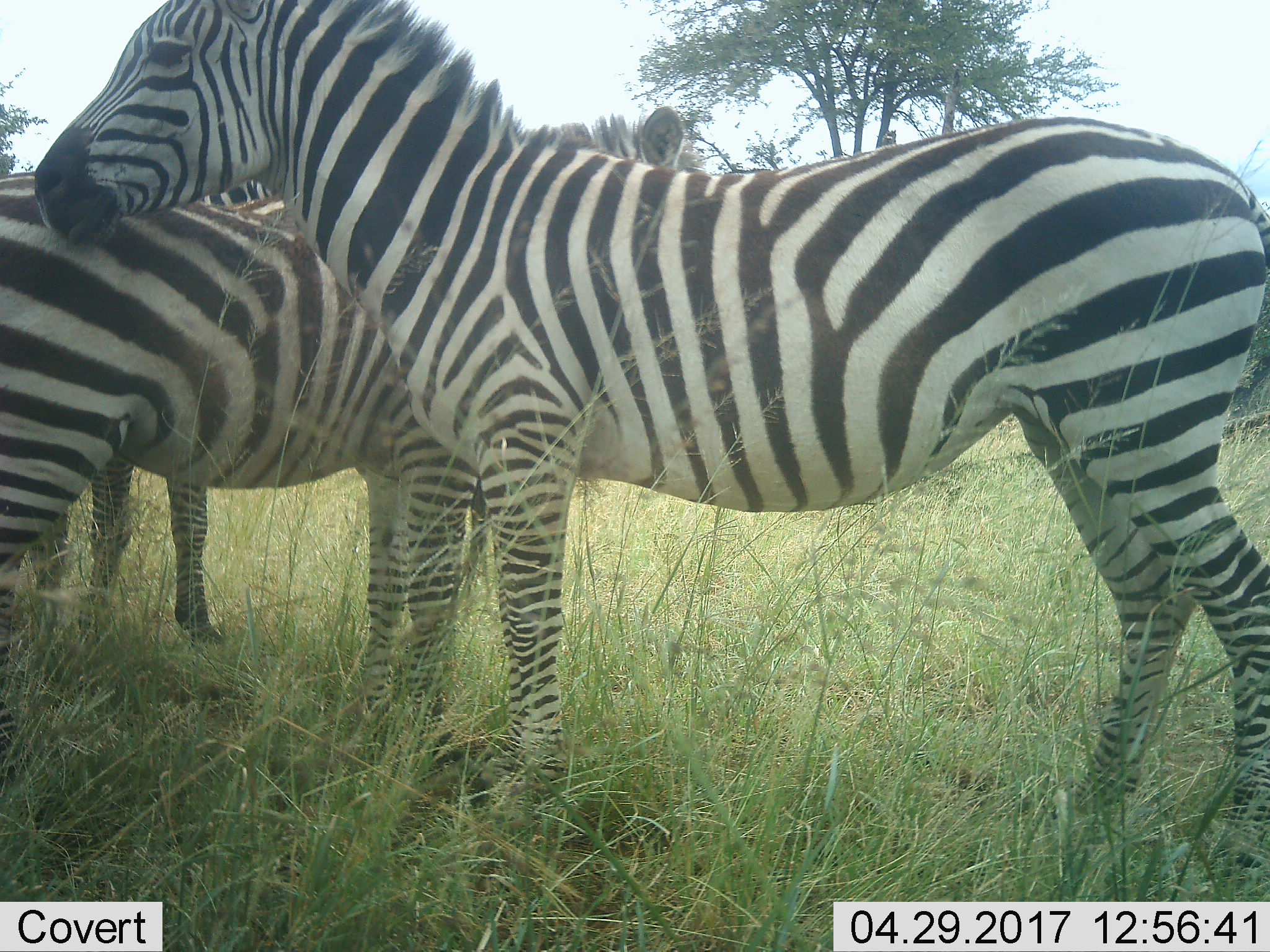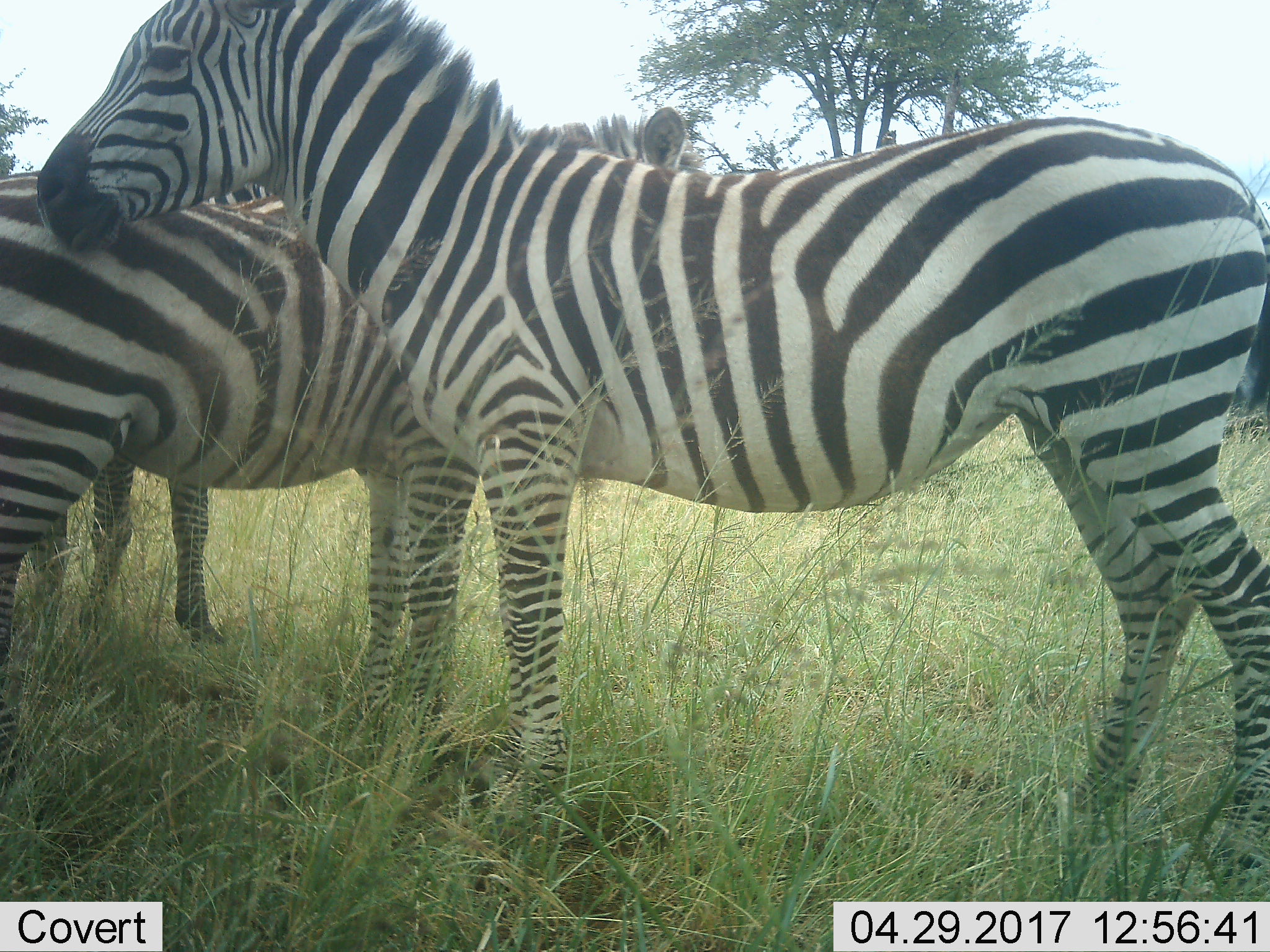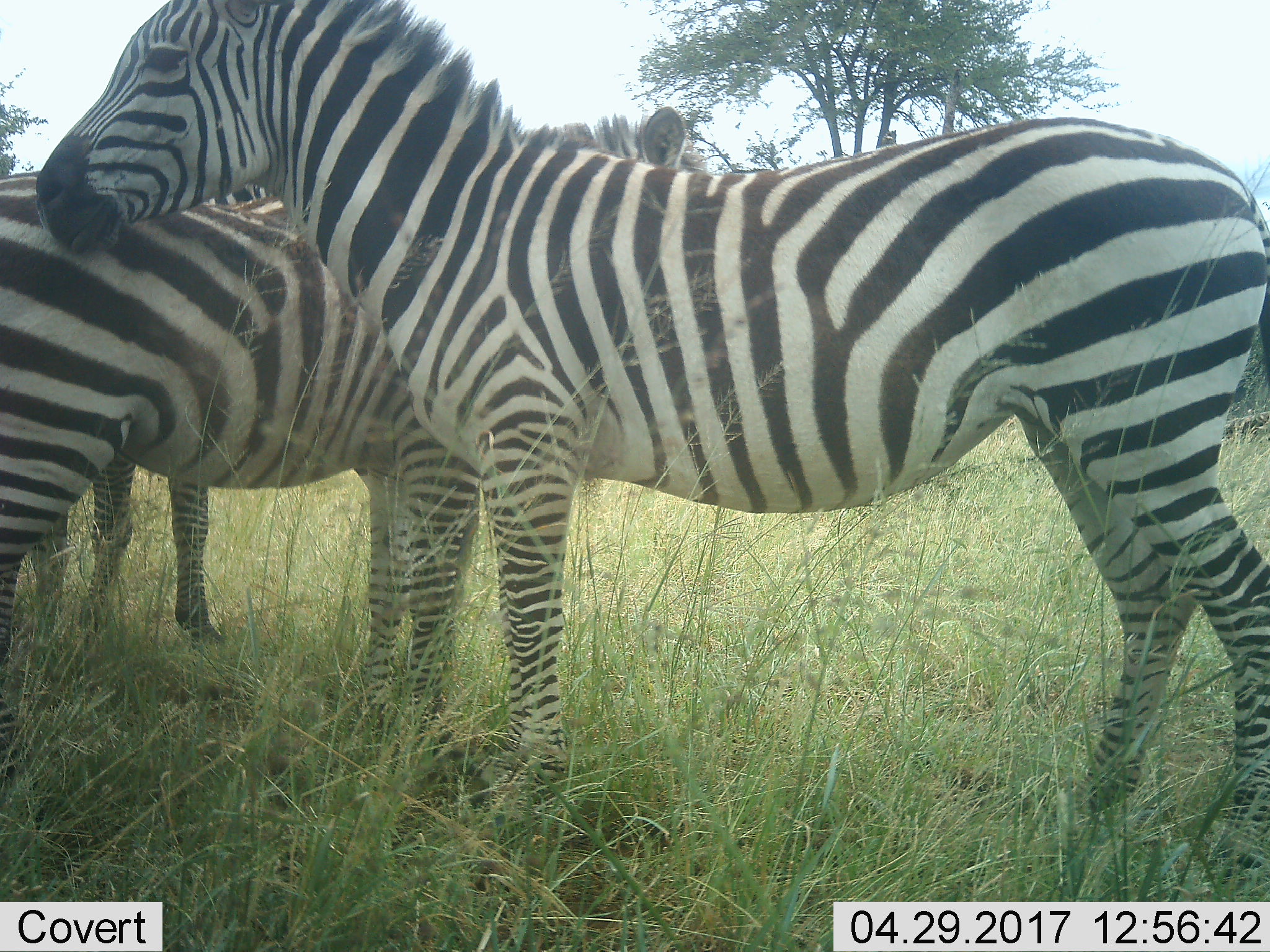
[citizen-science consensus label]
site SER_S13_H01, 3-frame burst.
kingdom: Animalia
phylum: Chordata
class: Mammalia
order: Perissodactyla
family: Equidae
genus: Equus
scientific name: Equus quagga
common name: plains zebra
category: zebraplains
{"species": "zebraplains (plains zebra) (Equus quagga)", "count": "3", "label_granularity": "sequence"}